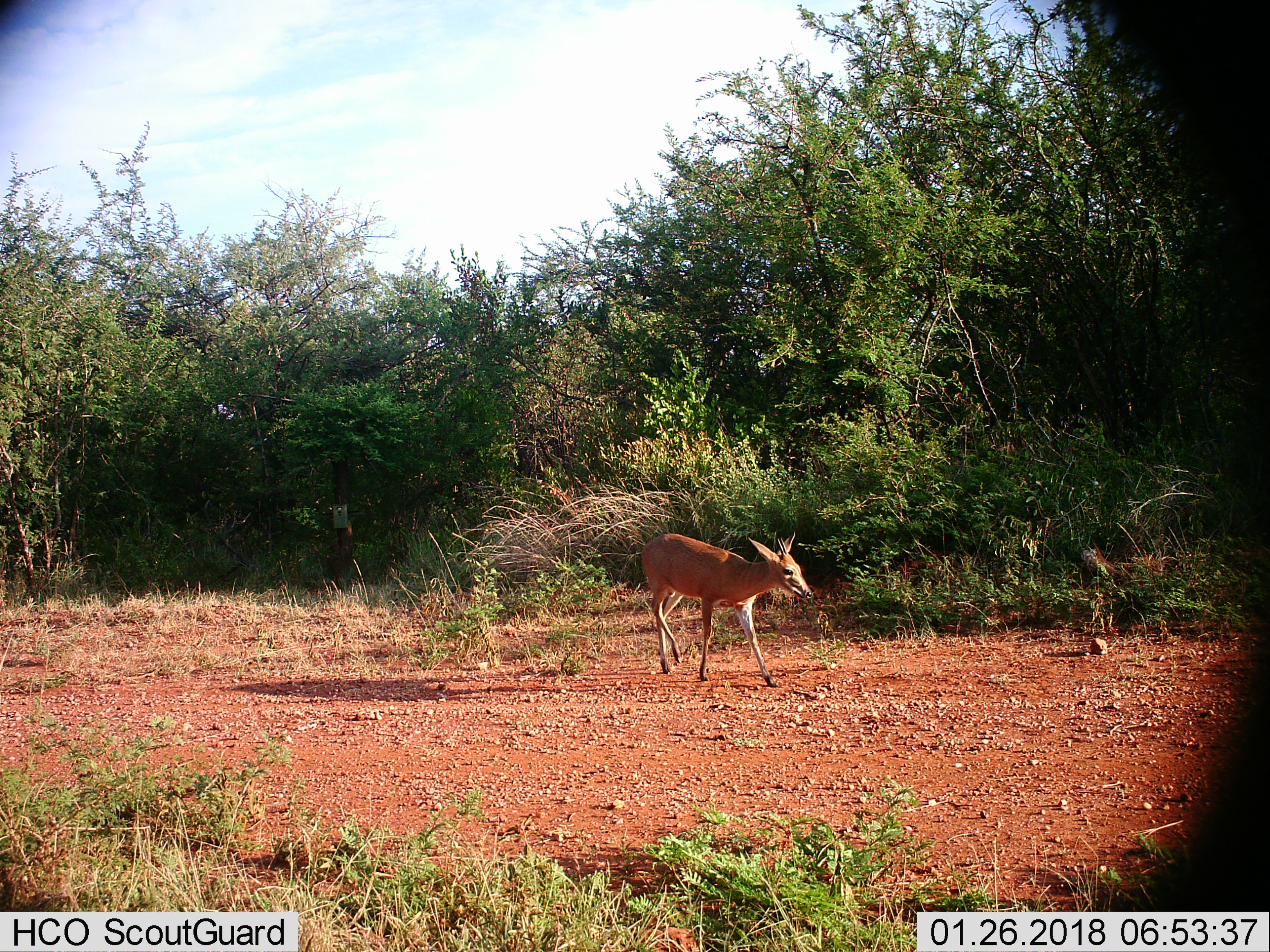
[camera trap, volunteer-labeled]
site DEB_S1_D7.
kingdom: Animalia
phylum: Chordata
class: Mammalia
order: Artiodactyla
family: Bovidae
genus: Sylvicapra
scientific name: Sylvicapra grimmia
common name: common duiker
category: duikercommongrey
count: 1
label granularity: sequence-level